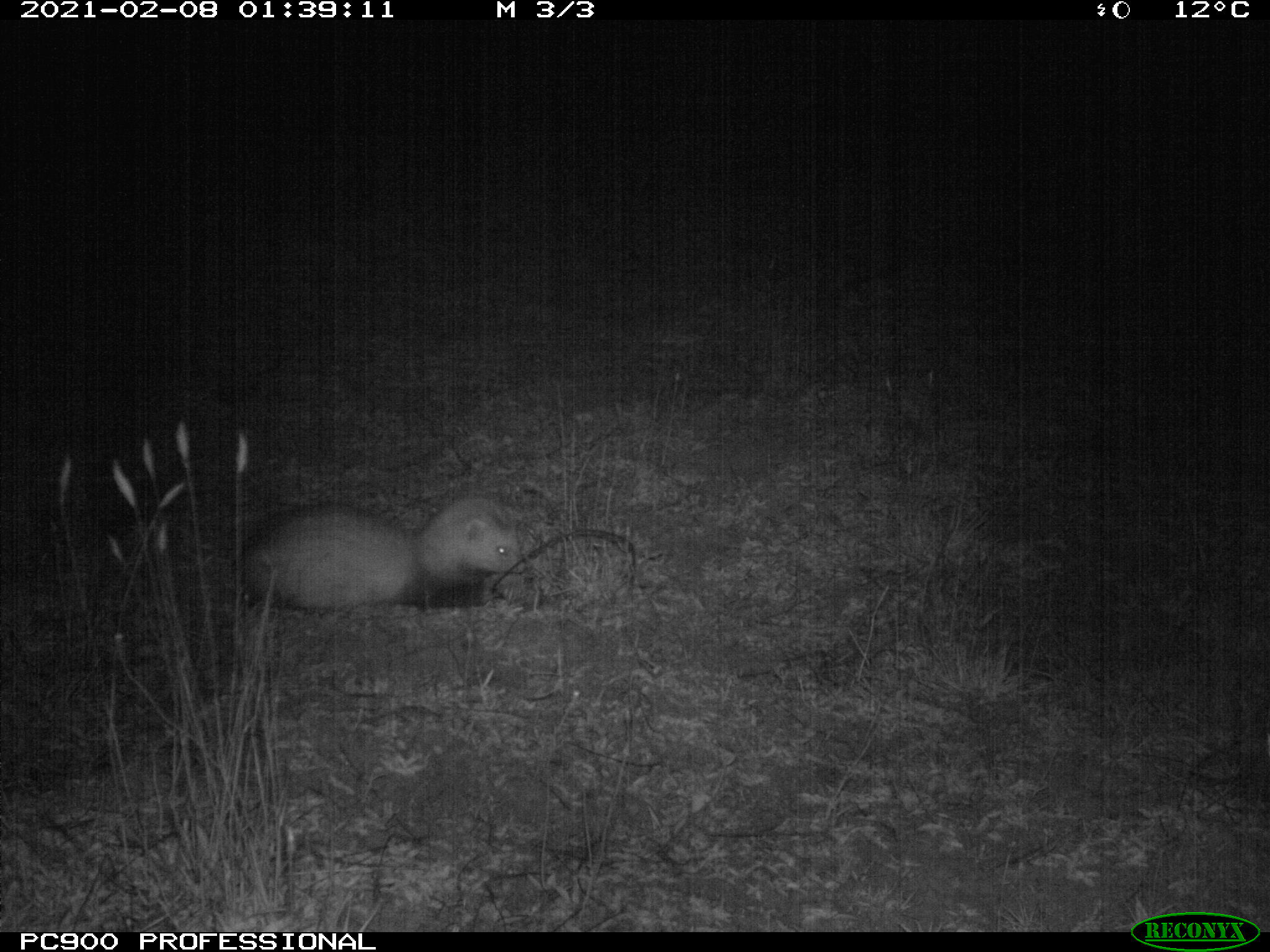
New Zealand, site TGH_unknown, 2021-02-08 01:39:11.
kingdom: Animalia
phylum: Chordata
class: Mammalia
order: Carnivora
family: Mustelidae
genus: Mustela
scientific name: Mustela furo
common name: ferret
Ferret (Mustela furo).